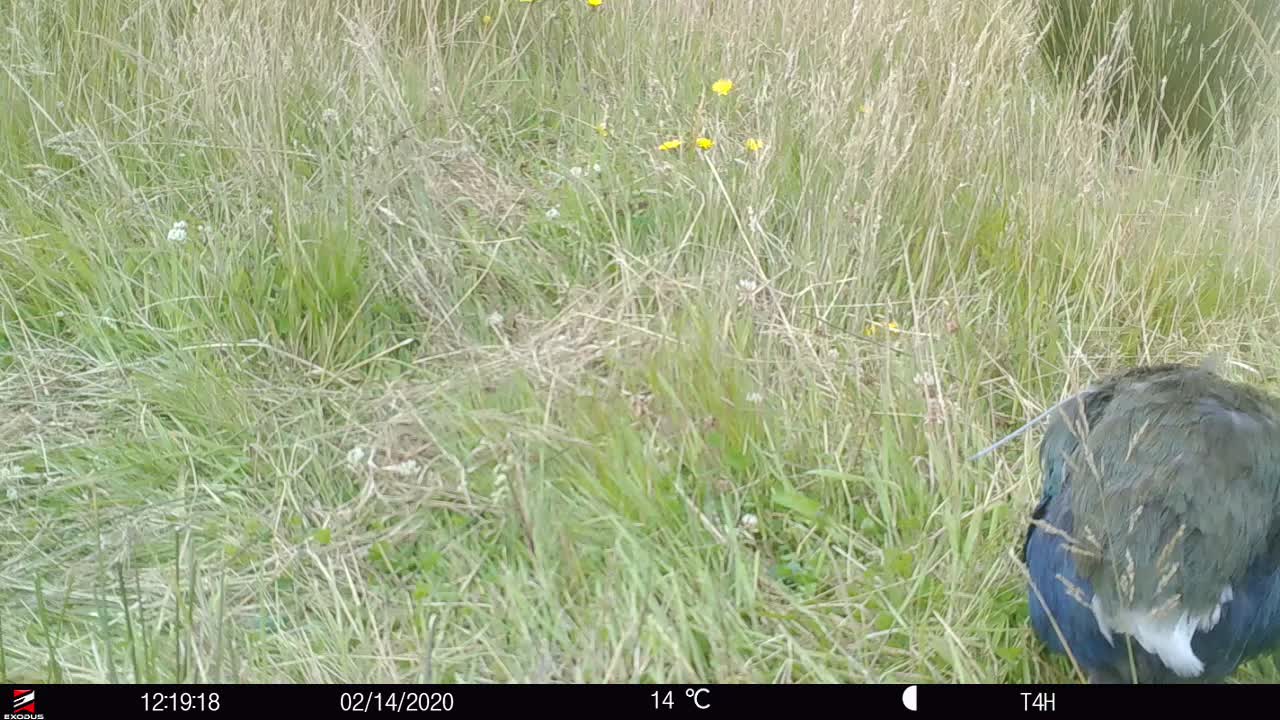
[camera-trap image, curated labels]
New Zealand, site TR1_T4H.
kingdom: Animalia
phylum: Chordata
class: Aves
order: Gruiformes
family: Rallidae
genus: Porphyrio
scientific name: Porphyrio mantelli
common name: takahe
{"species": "takahe (Porphyrio mantelli)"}